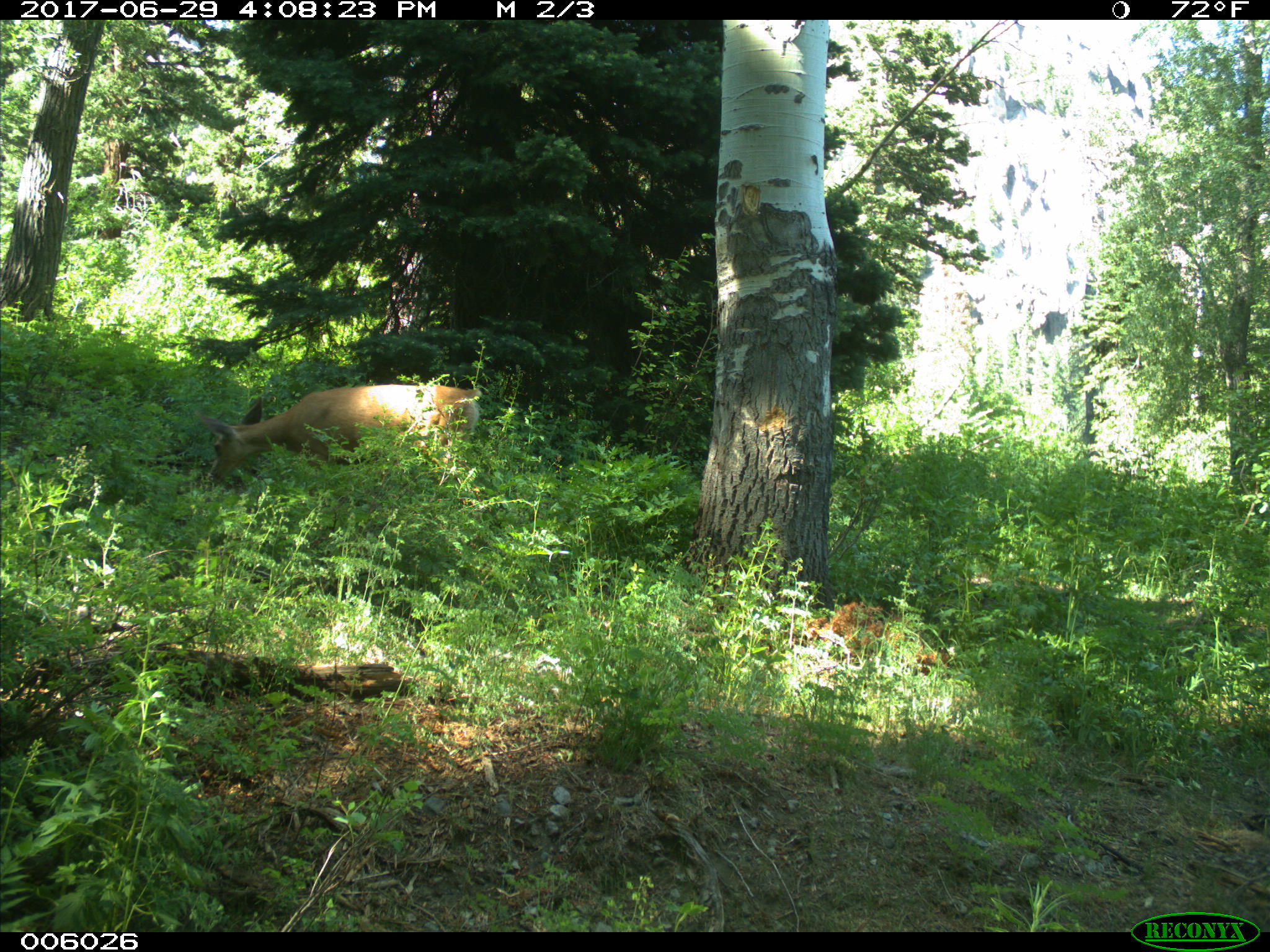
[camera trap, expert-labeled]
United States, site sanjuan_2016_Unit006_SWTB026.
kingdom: Animalia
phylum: Chordata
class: Mammalia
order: Artiodactyla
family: Cervidae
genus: Odocoileus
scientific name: Odocoileus hemionus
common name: mule deer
Odocoileus hemionus (mule deer).